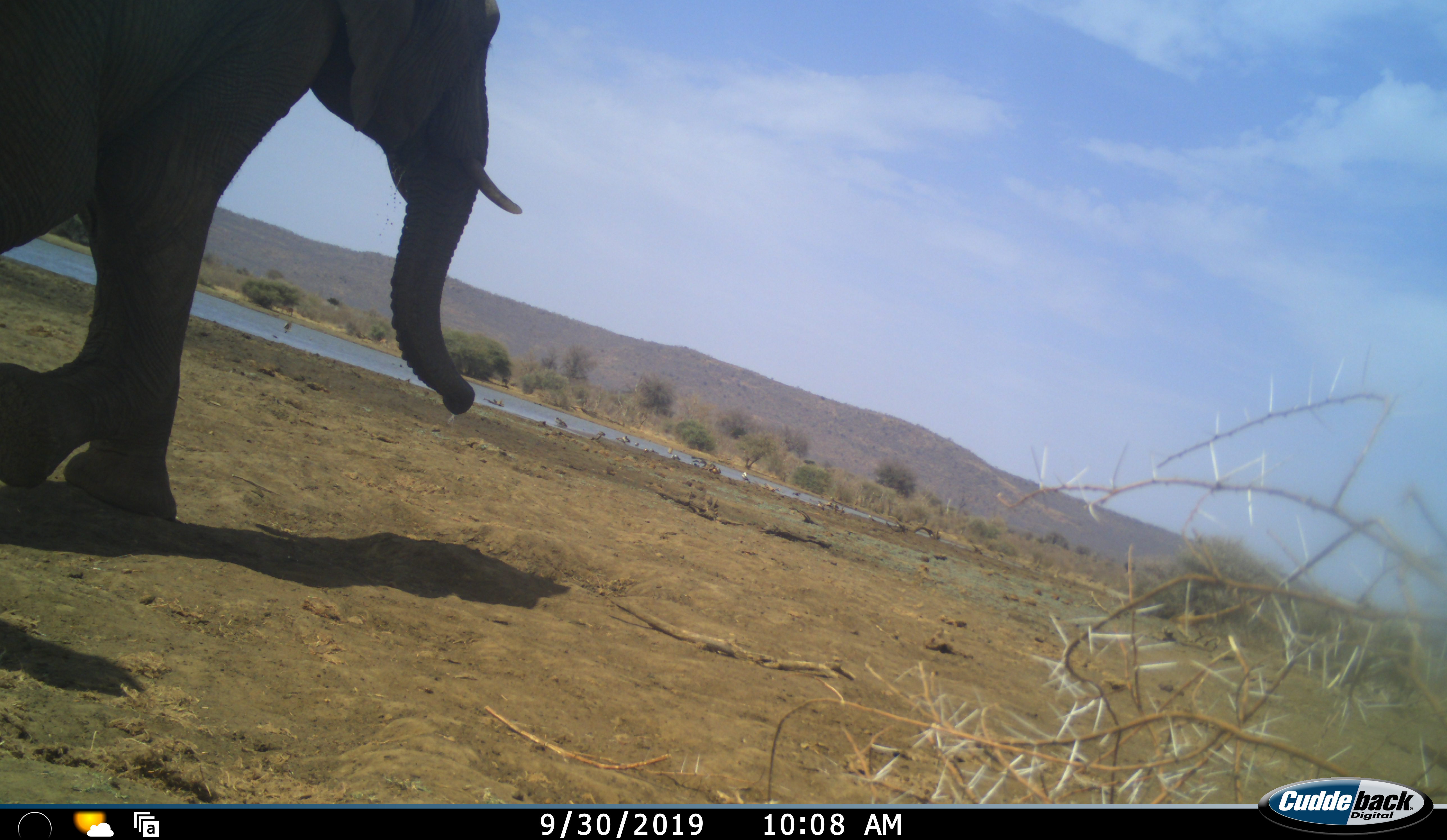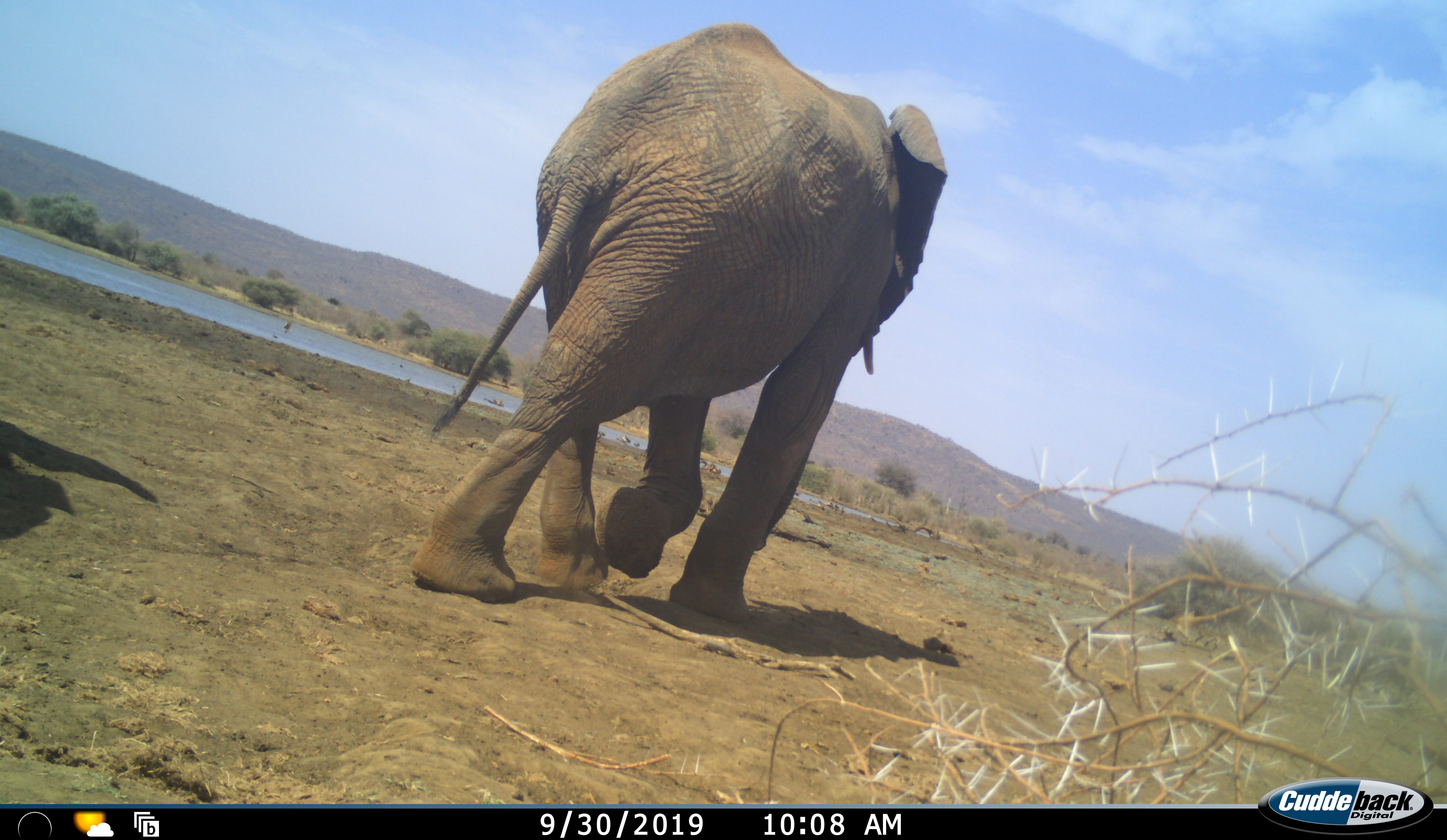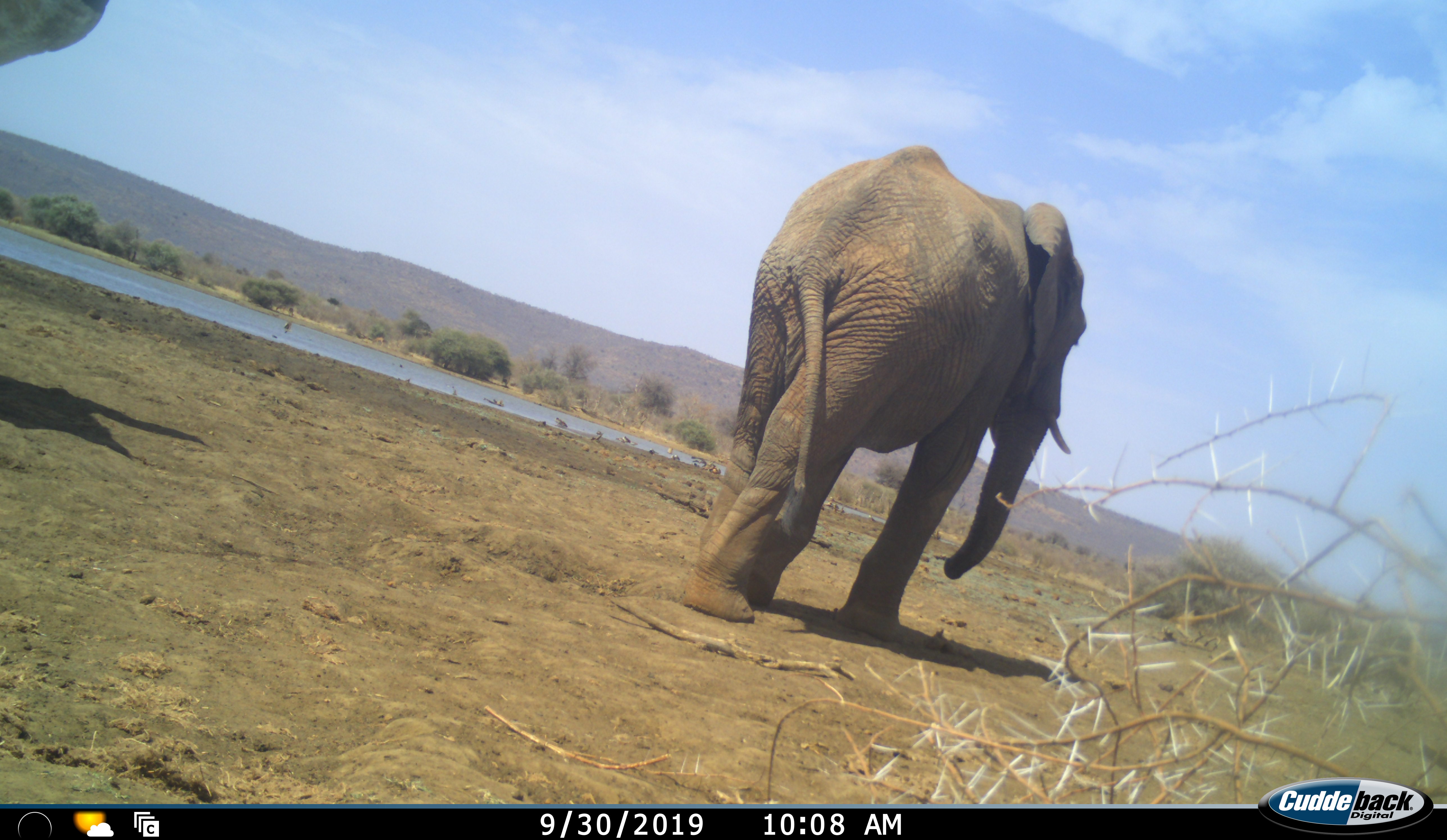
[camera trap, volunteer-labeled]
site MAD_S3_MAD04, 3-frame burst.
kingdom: Animalia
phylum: Chordata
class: Mammalia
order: Proboscidea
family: Elephantidae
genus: Loxodonta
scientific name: Loxodonta africana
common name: african bush elephant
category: elephant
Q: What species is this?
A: Elephant (african bush elephant) (Loxodonta africana).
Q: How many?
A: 2.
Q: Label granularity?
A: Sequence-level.